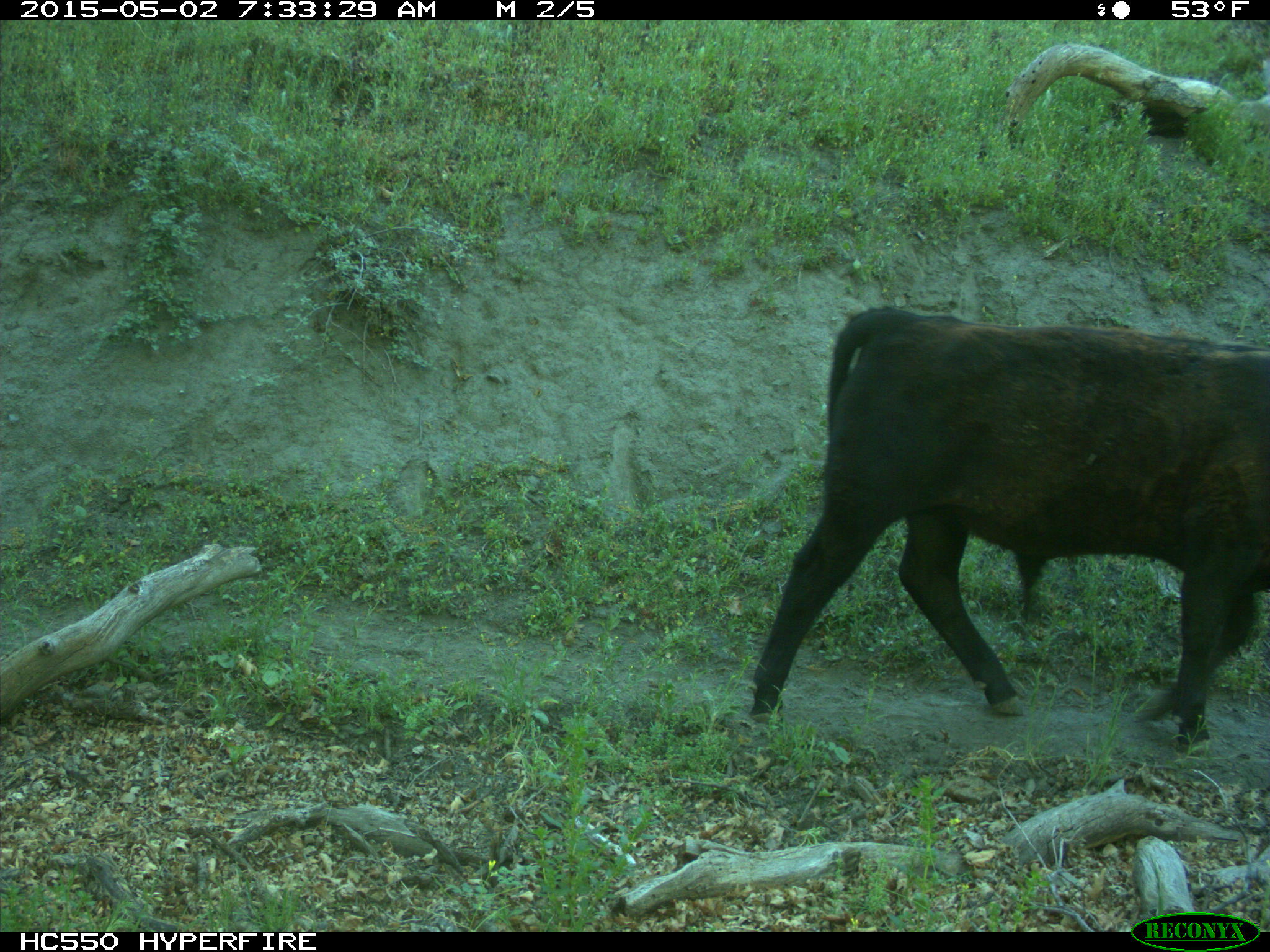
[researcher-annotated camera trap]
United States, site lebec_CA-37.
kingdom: Animalia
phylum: Chordata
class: Mammalia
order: Artiodactyla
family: Bovidae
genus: Bos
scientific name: Bos taurus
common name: domestic cow